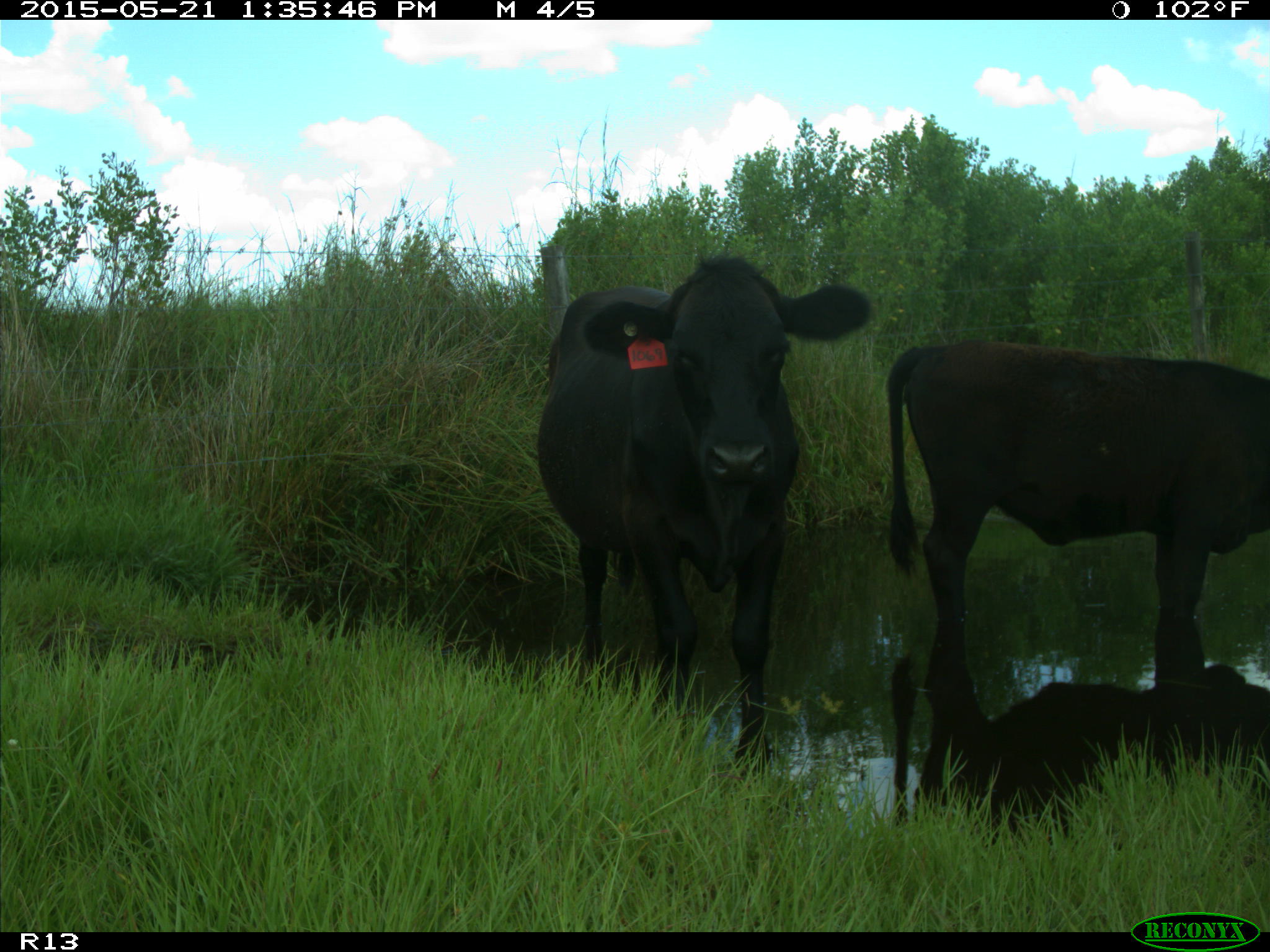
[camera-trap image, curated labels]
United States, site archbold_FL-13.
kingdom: Animalia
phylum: Chordata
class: Mammalia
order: Artiodactyla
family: Bovidae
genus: Bos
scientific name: Bos taurus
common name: domestic cow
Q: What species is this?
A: Bos taurus (domestic cow).